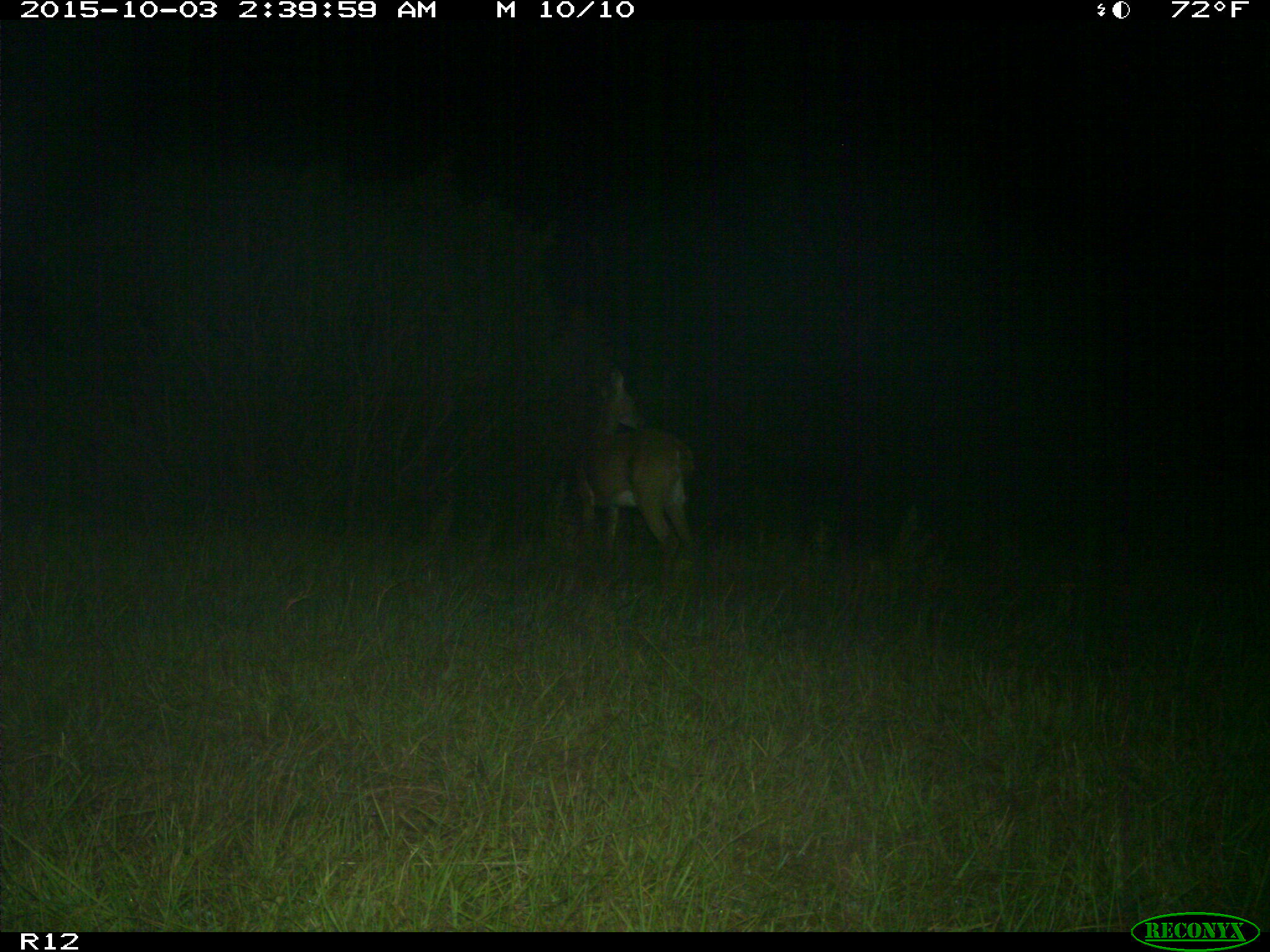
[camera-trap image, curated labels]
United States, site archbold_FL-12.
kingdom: Animalia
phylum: Chordata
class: Mammalia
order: Artiodactyla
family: Cervidae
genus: Odocoileus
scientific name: Odocoileus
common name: deer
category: unidentified deer